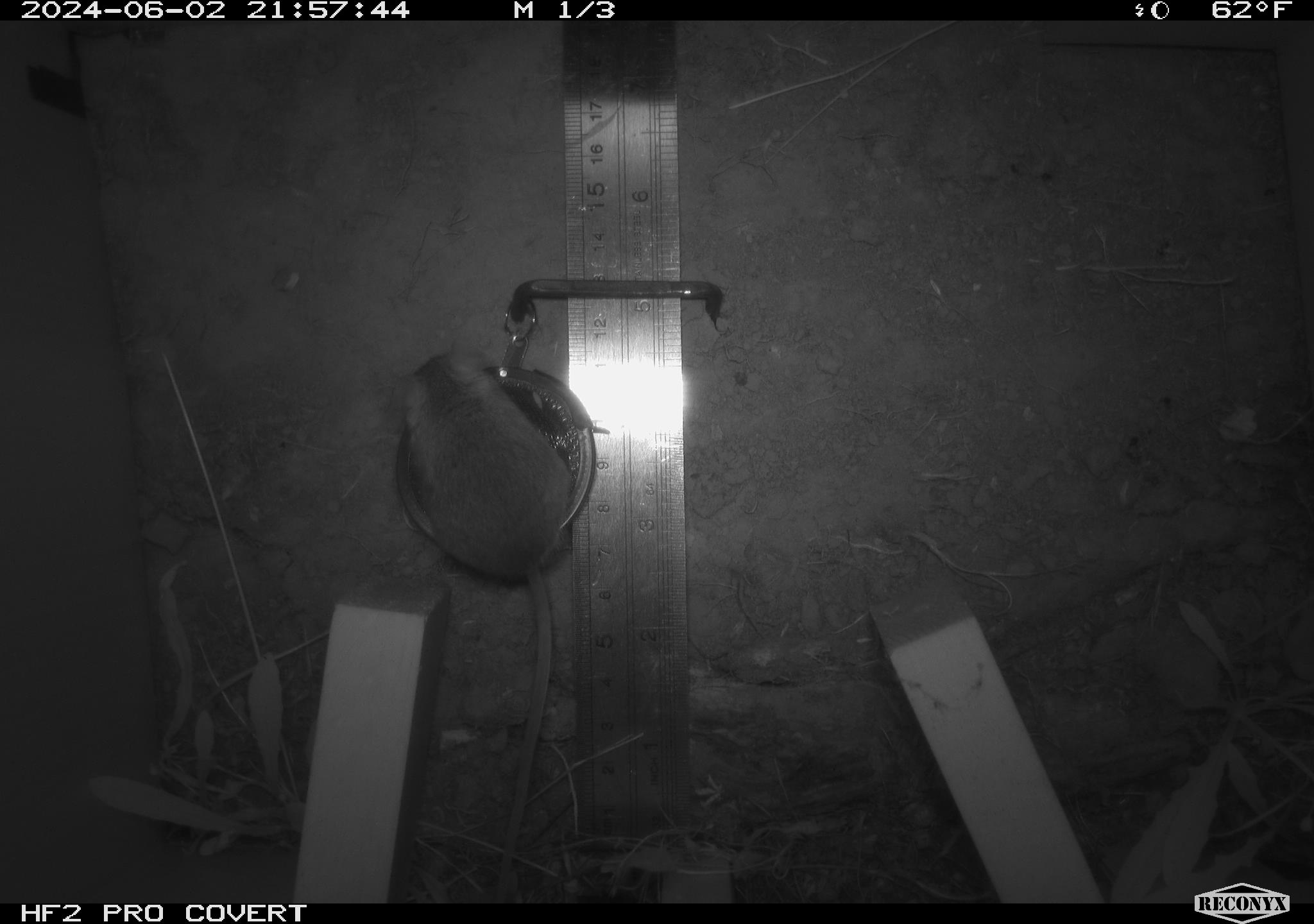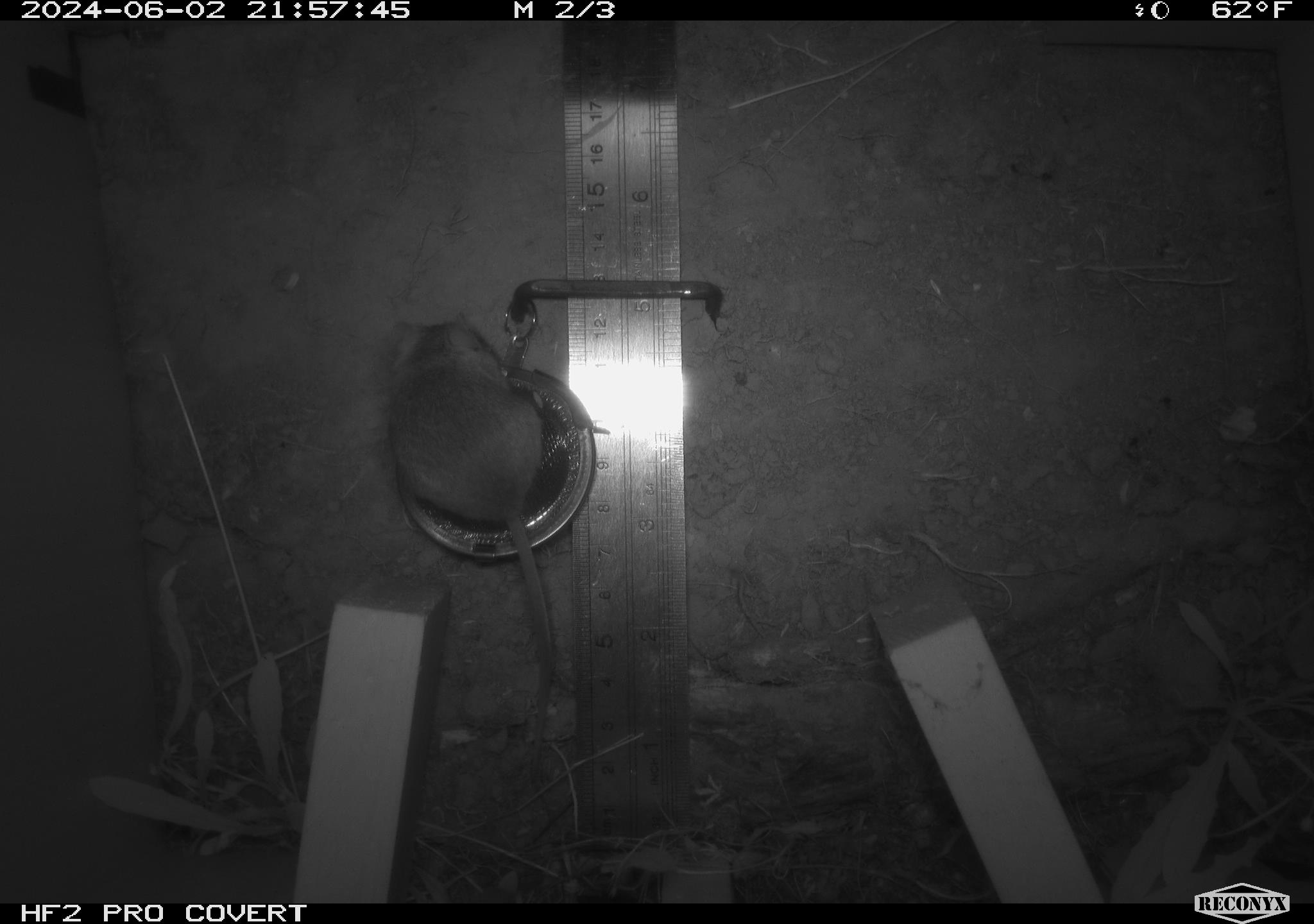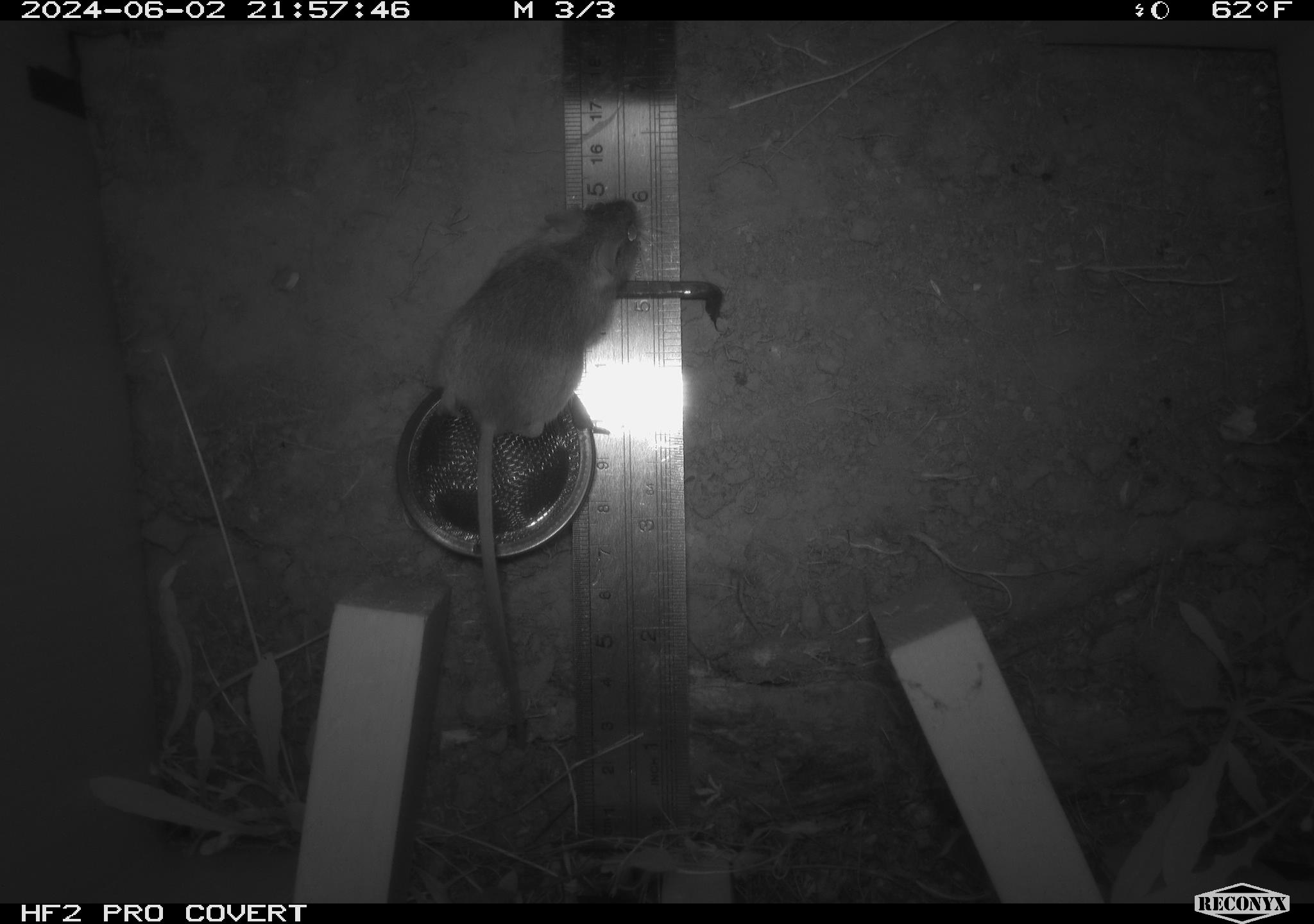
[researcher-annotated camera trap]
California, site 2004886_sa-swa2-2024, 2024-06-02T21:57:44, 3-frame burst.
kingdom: Animalia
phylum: Chordata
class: Mammalia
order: Rodentia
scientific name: Rodentia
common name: mouse species